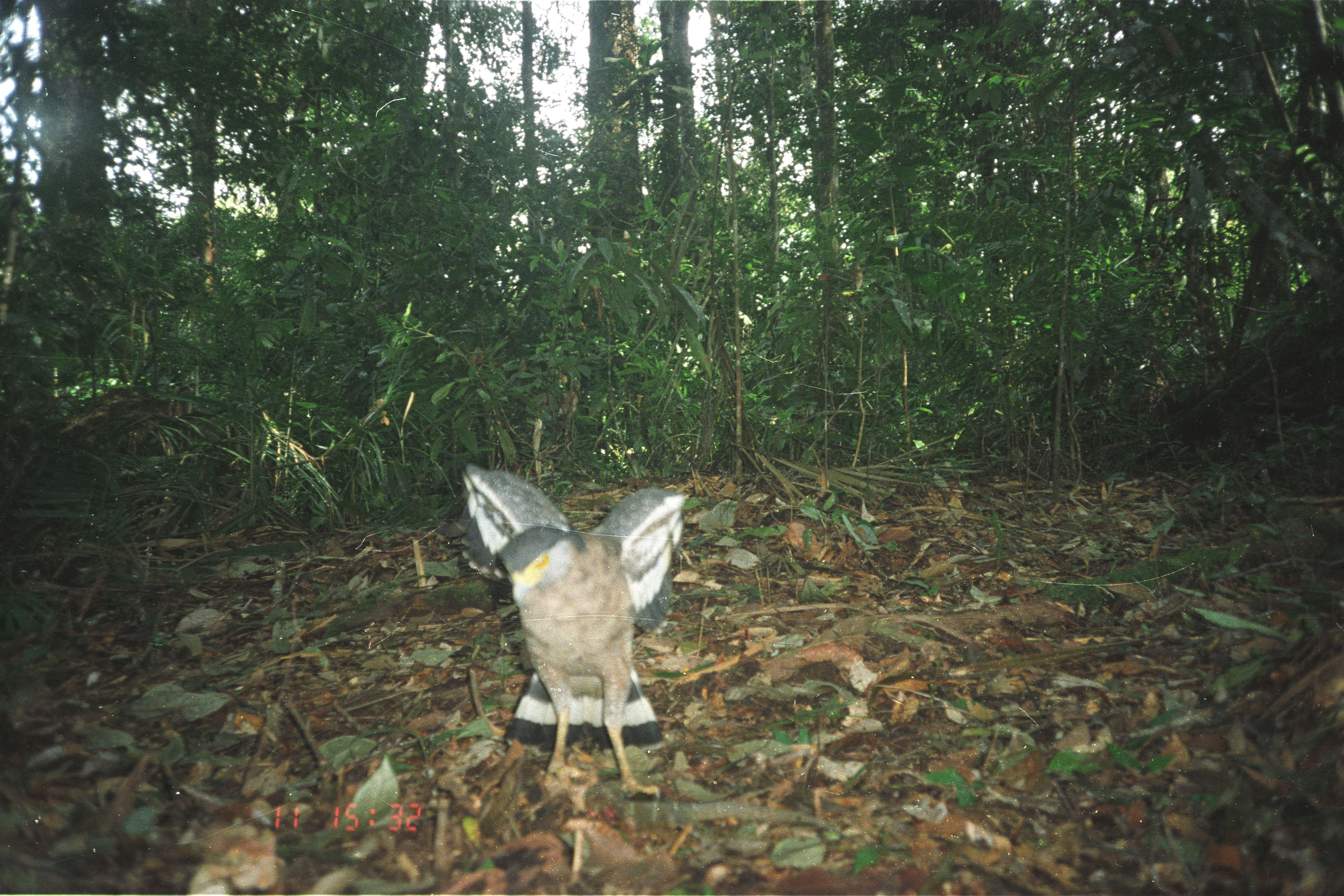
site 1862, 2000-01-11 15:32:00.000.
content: unidentified animal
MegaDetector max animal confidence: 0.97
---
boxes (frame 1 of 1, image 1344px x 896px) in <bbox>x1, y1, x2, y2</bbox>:
unknown: <bbox>450, 459, 686, 801</bbox>